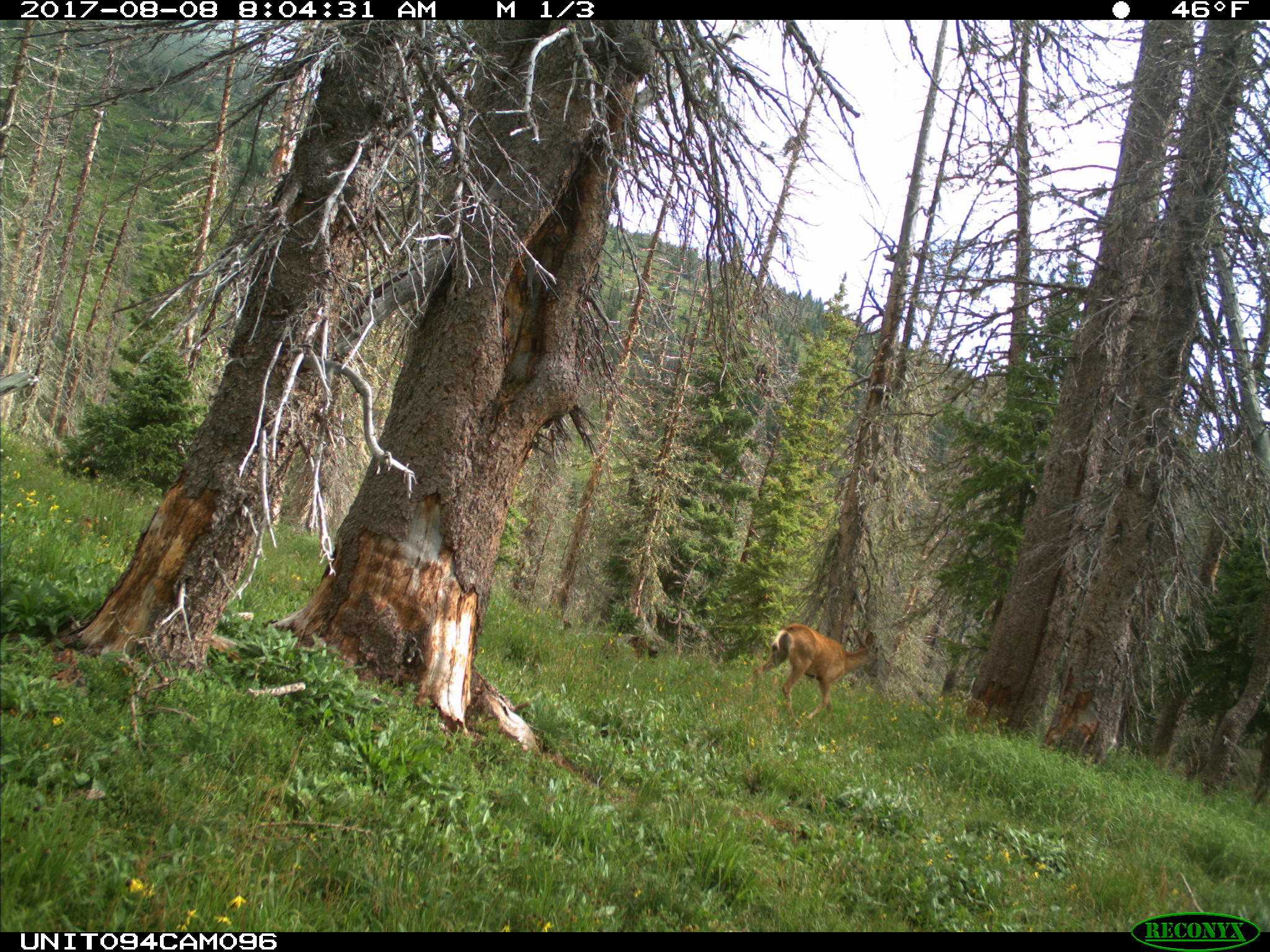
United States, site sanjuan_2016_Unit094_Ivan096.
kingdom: Animalia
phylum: Chordata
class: Mammalia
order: Artiodactyla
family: Cervidae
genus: Odocoileus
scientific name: Odocoileus hemionus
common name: mule deer